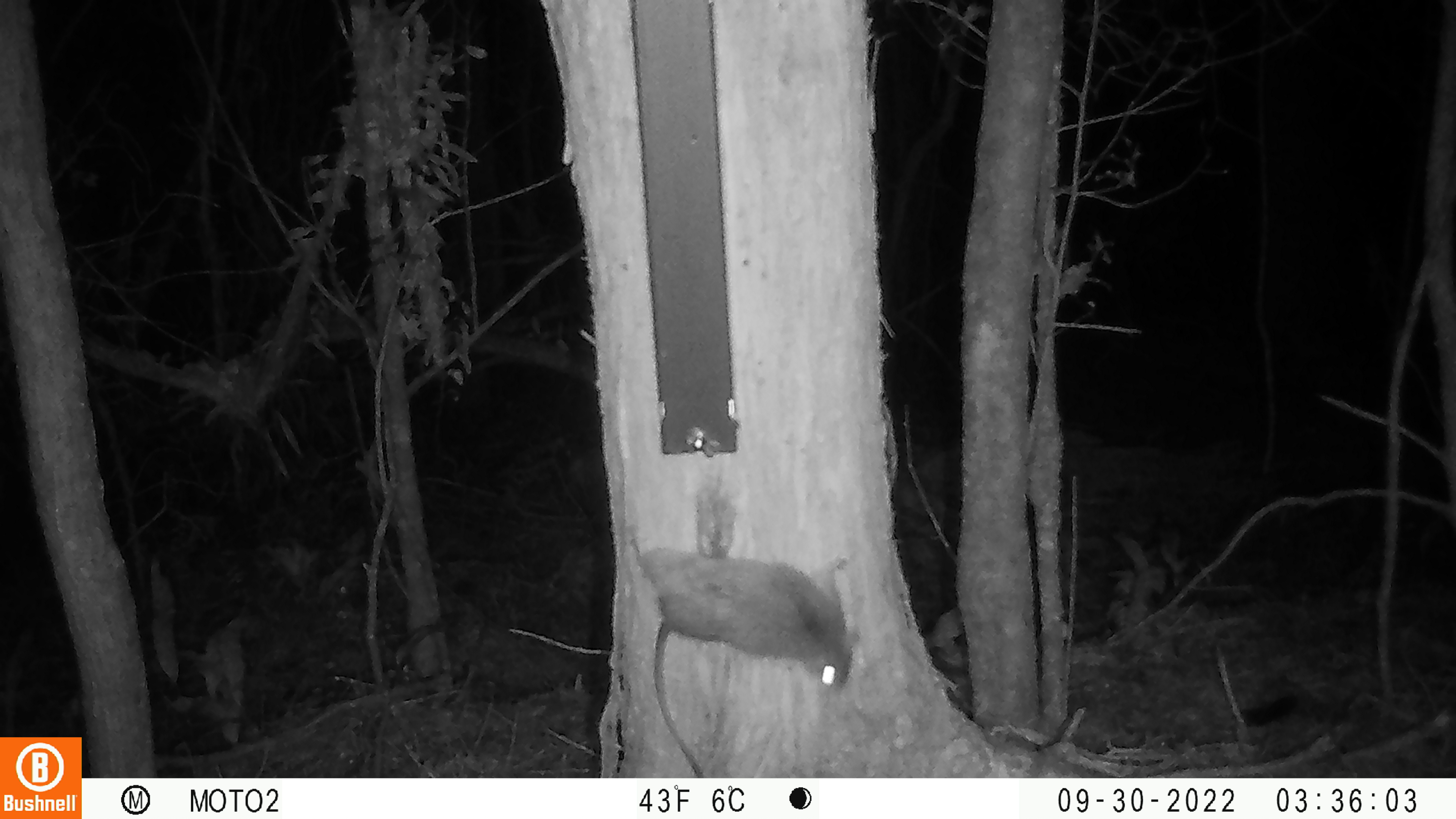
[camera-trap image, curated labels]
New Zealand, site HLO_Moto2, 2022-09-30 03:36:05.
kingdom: Animalia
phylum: Chordata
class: Mammalia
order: Rodentia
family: Muridae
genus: Rattus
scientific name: Rattus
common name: rat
Rat (Rattus).